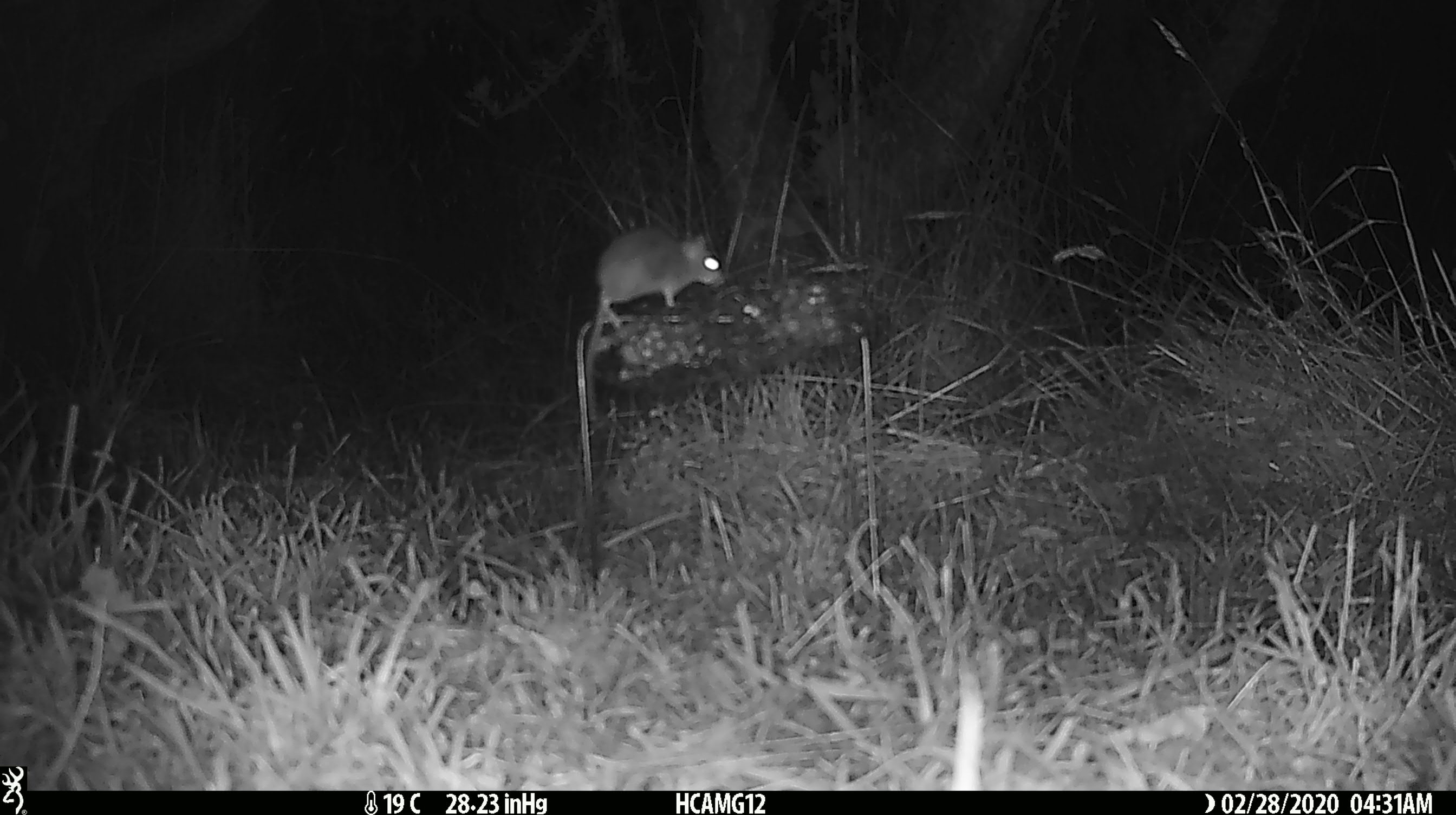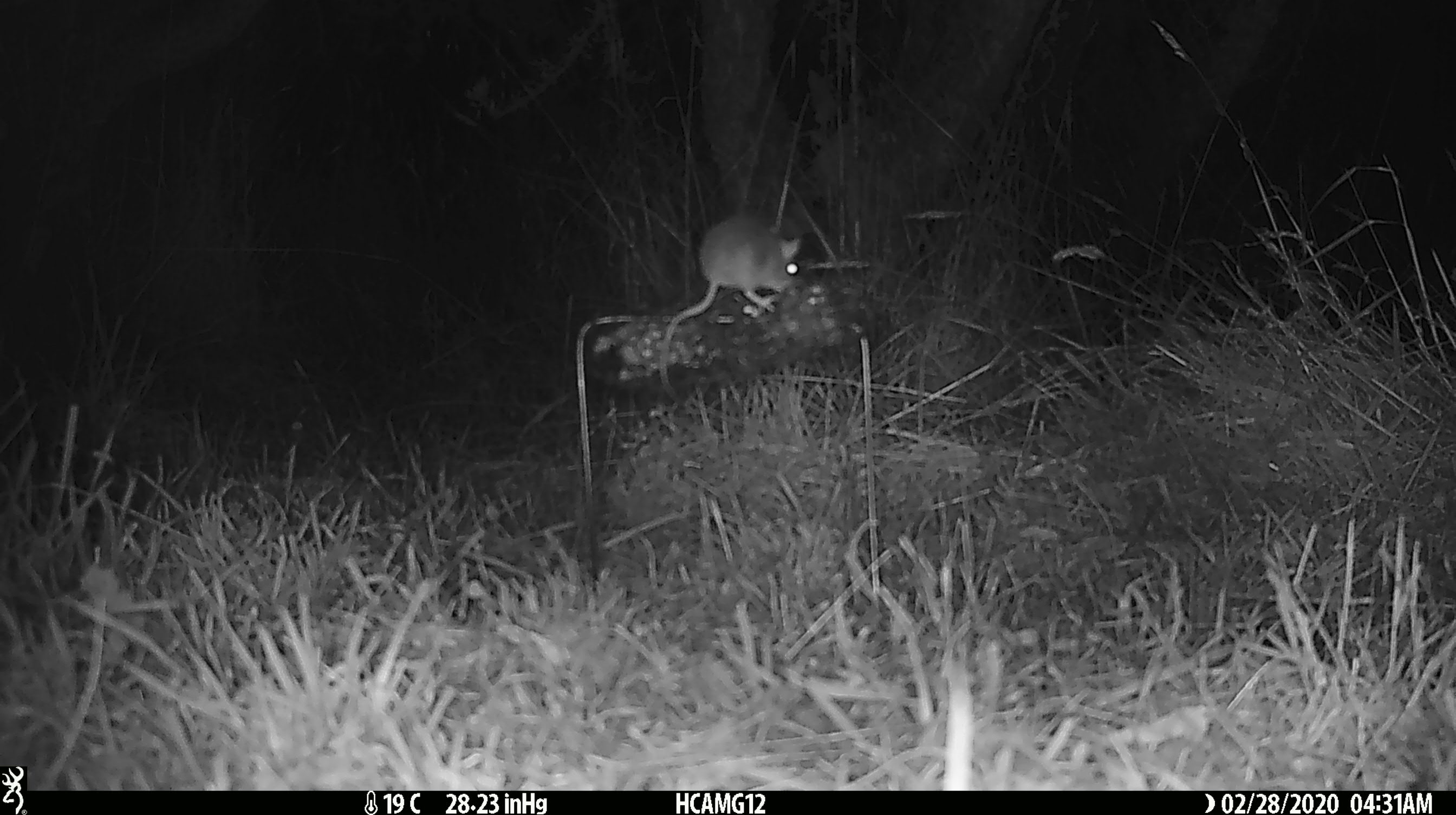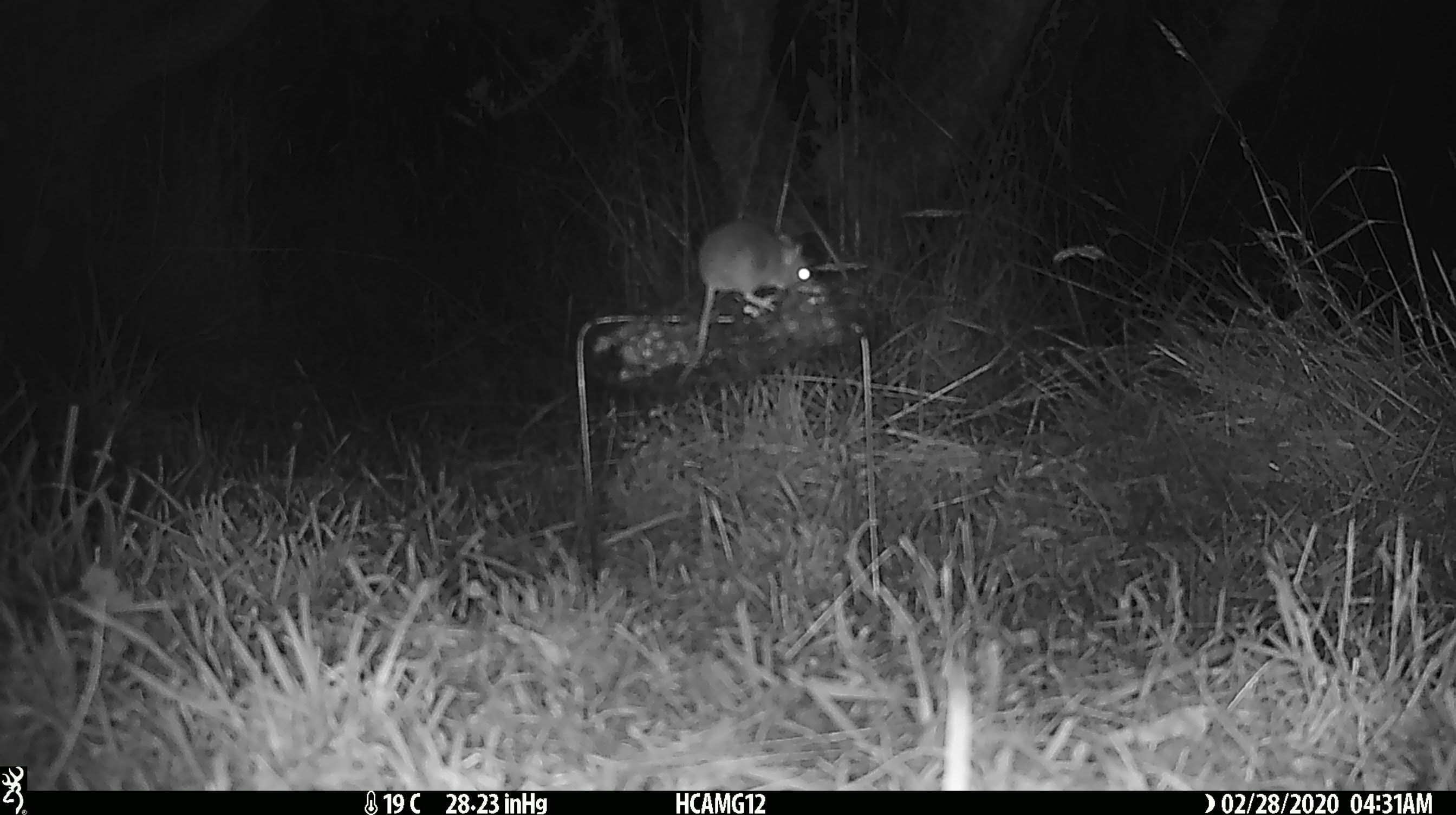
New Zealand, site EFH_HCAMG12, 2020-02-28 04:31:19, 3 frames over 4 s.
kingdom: Animalia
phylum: Chordata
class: Mammalia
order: Rodentia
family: Muridae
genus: Mus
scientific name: Mus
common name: mouse